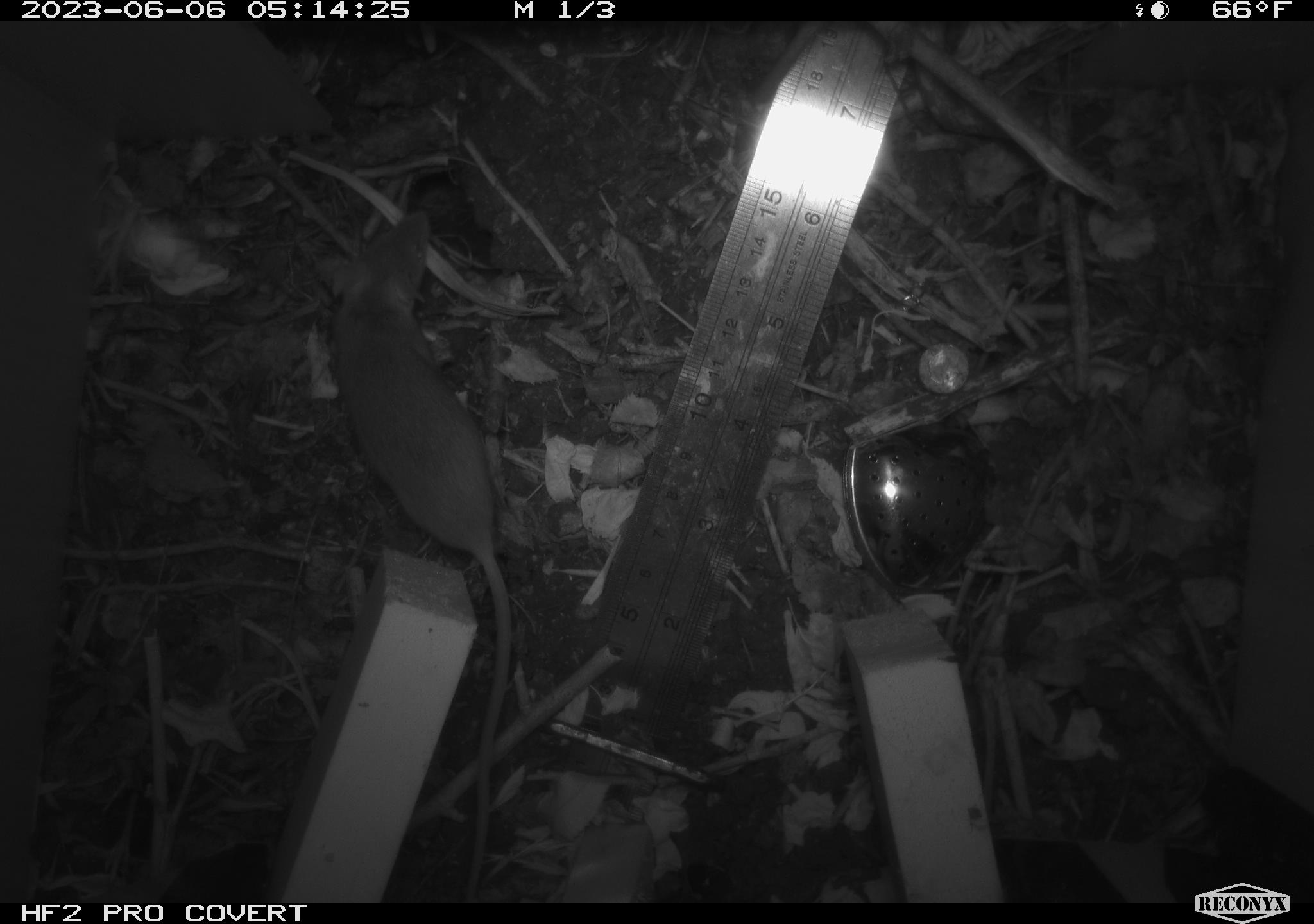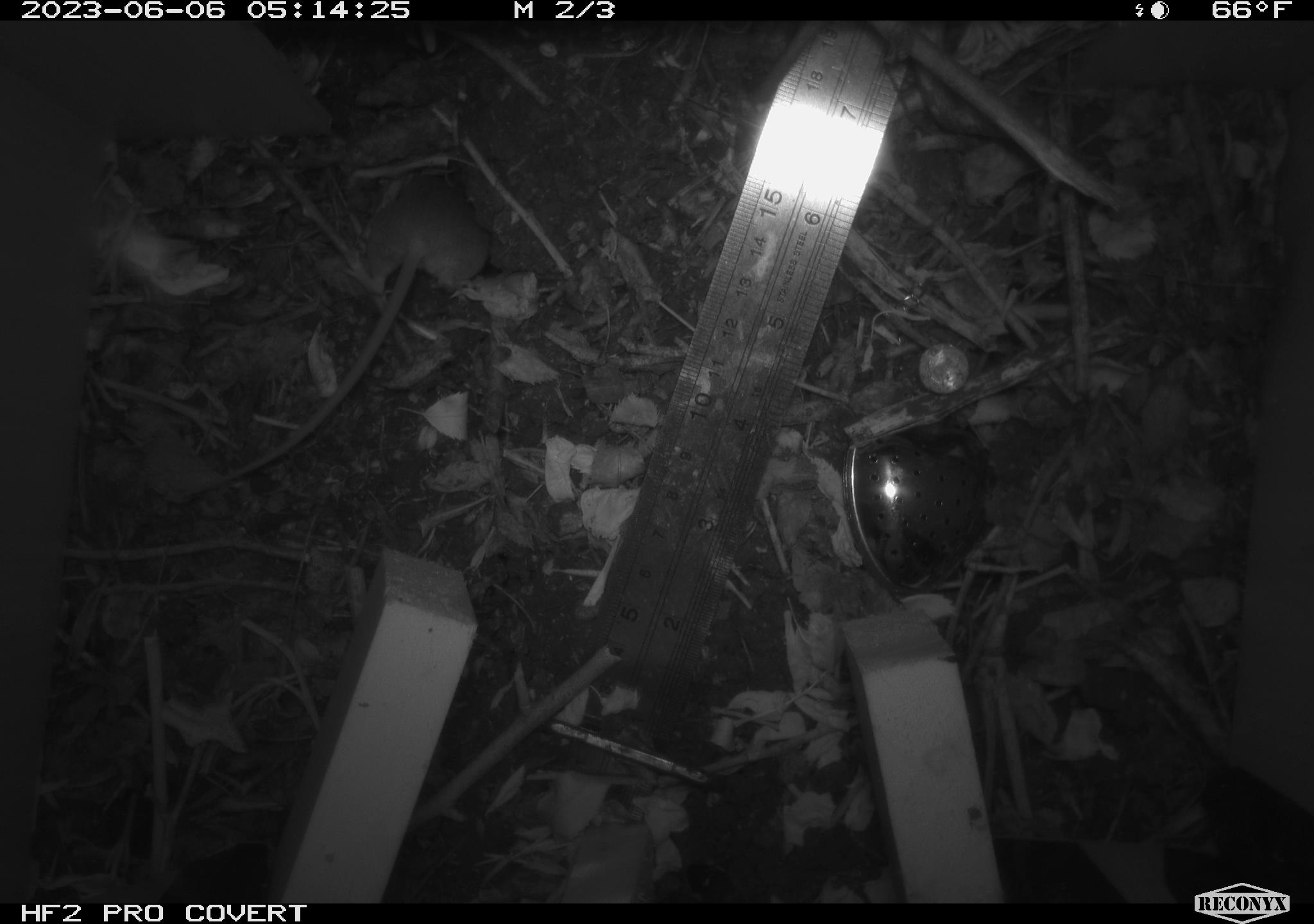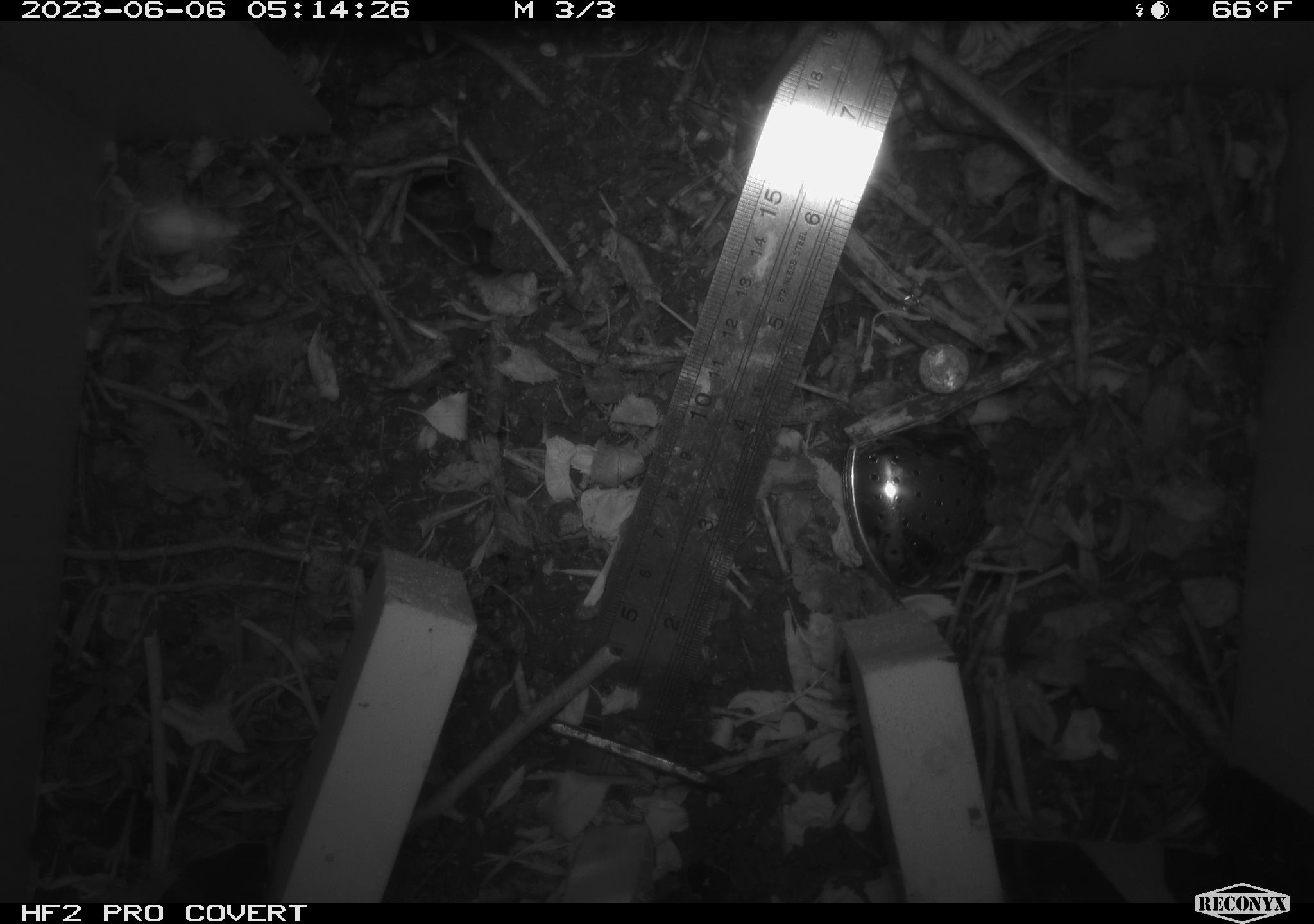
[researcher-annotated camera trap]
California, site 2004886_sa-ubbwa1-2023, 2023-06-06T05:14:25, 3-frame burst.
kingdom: Animalia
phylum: Chordata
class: Mammalia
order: Rodentia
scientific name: Rodentia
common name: rodent